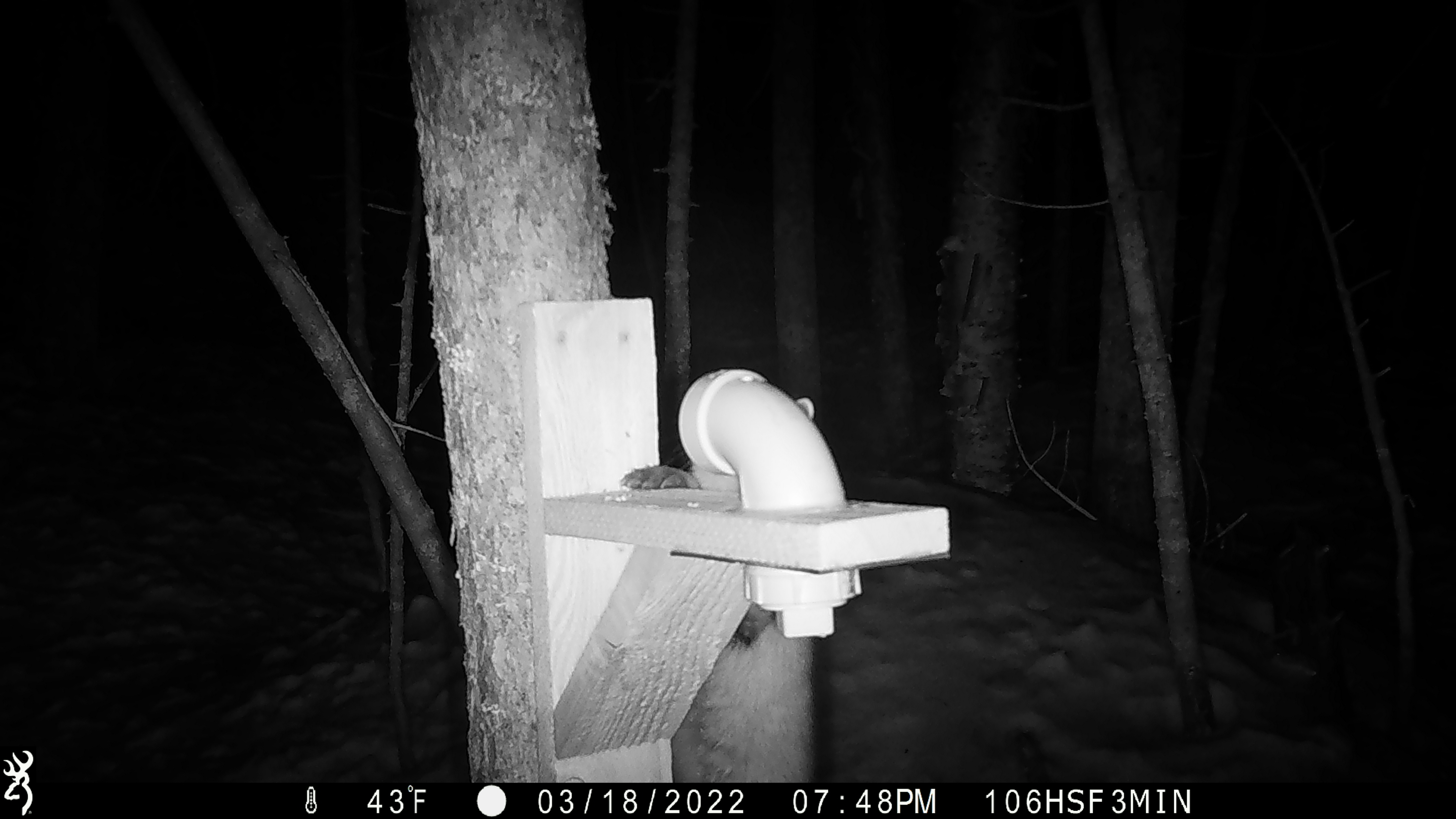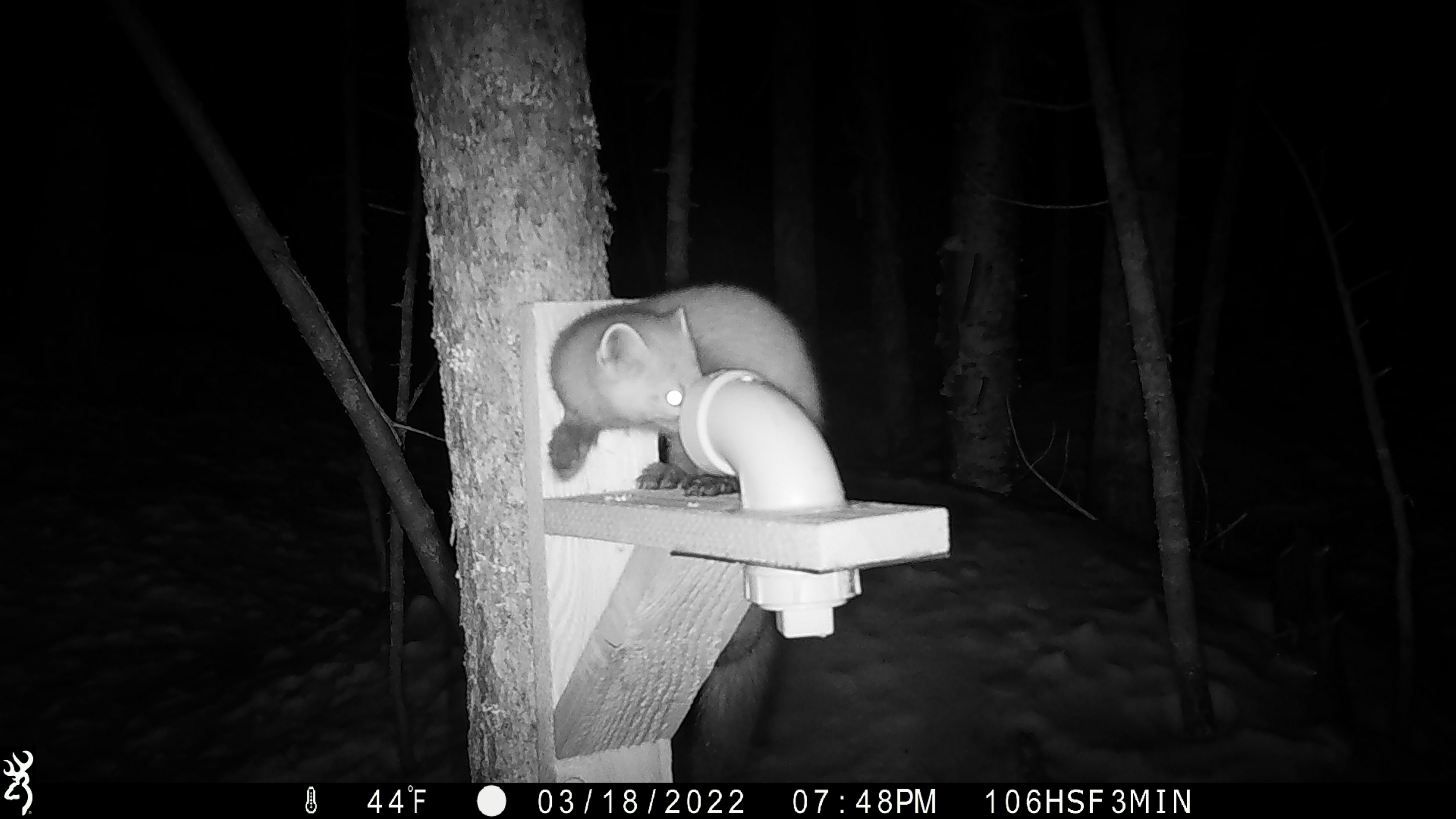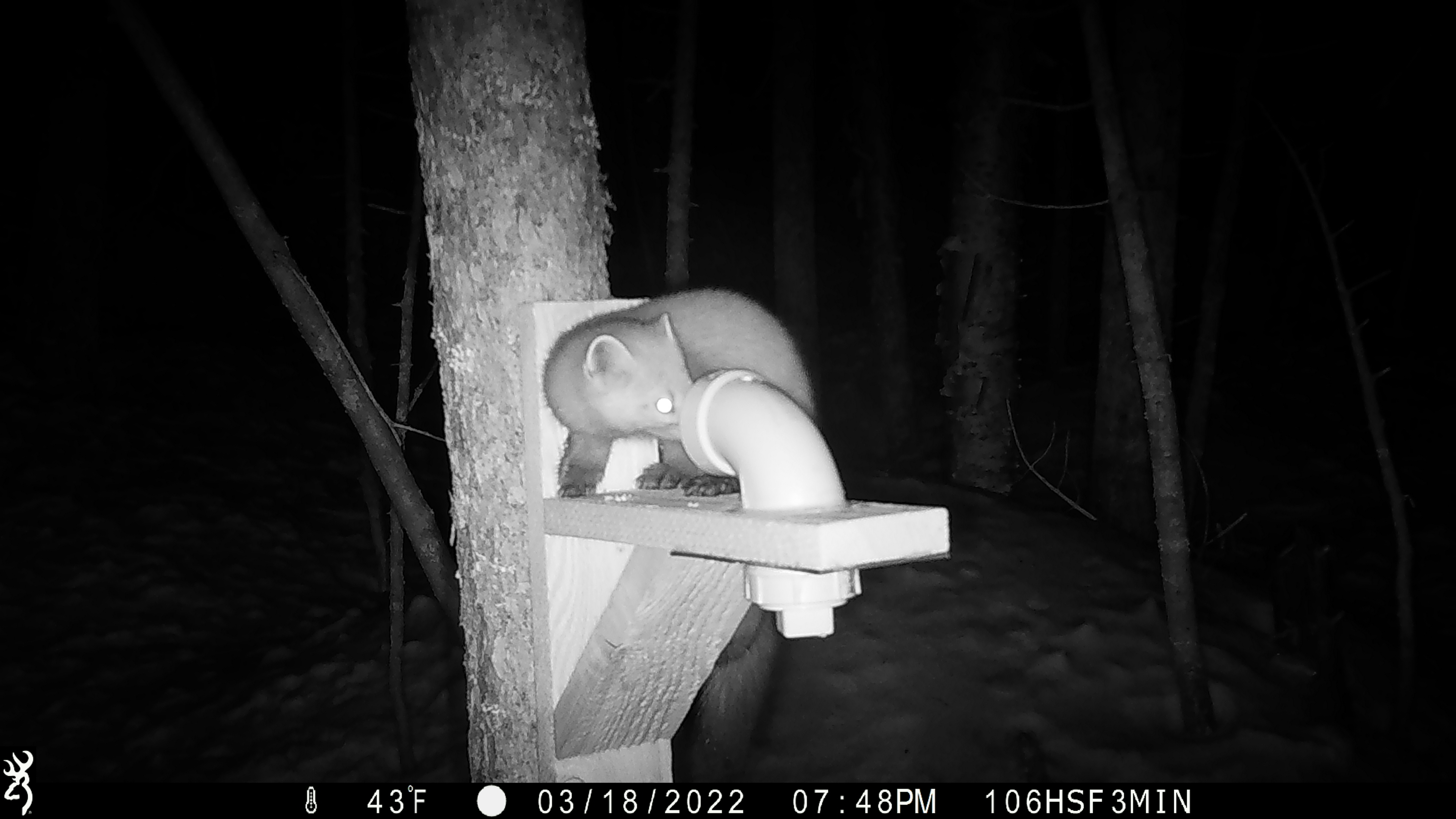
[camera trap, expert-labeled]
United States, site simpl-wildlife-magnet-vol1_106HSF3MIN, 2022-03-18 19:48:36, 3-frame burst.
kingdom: Animalia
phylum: Chordata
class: Mammalia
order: Carnivora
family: Mustelidae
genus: Martes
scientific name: Martes americana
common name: american marten